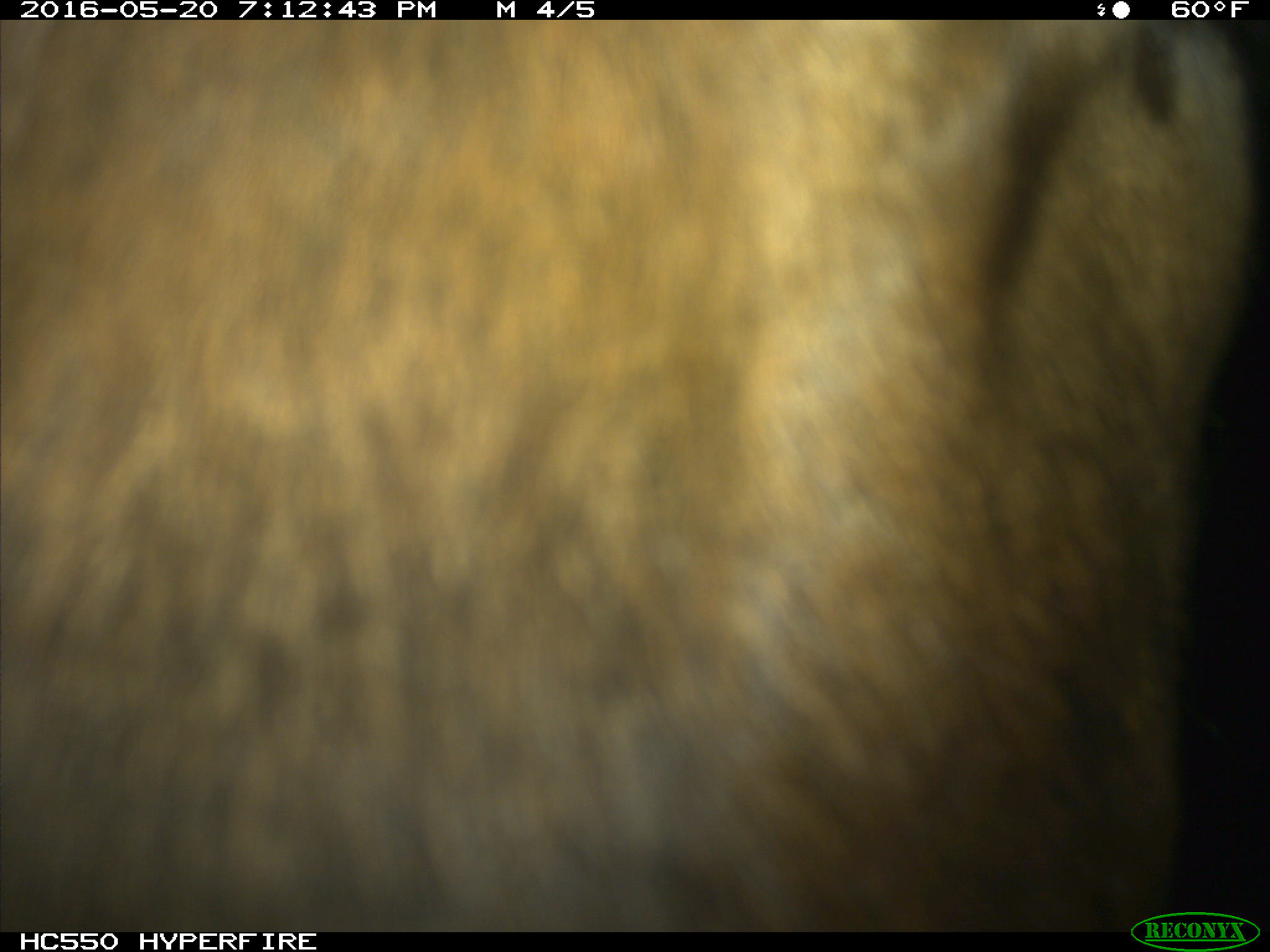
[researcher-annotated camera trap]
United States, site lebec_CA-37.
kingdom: Animalia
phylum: Chordata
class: Mammalia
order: Artiodactyla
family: Bovidae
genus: Bos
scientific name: Bos taurus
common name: domestic cow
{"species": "Bos taurus (domestic cow)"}